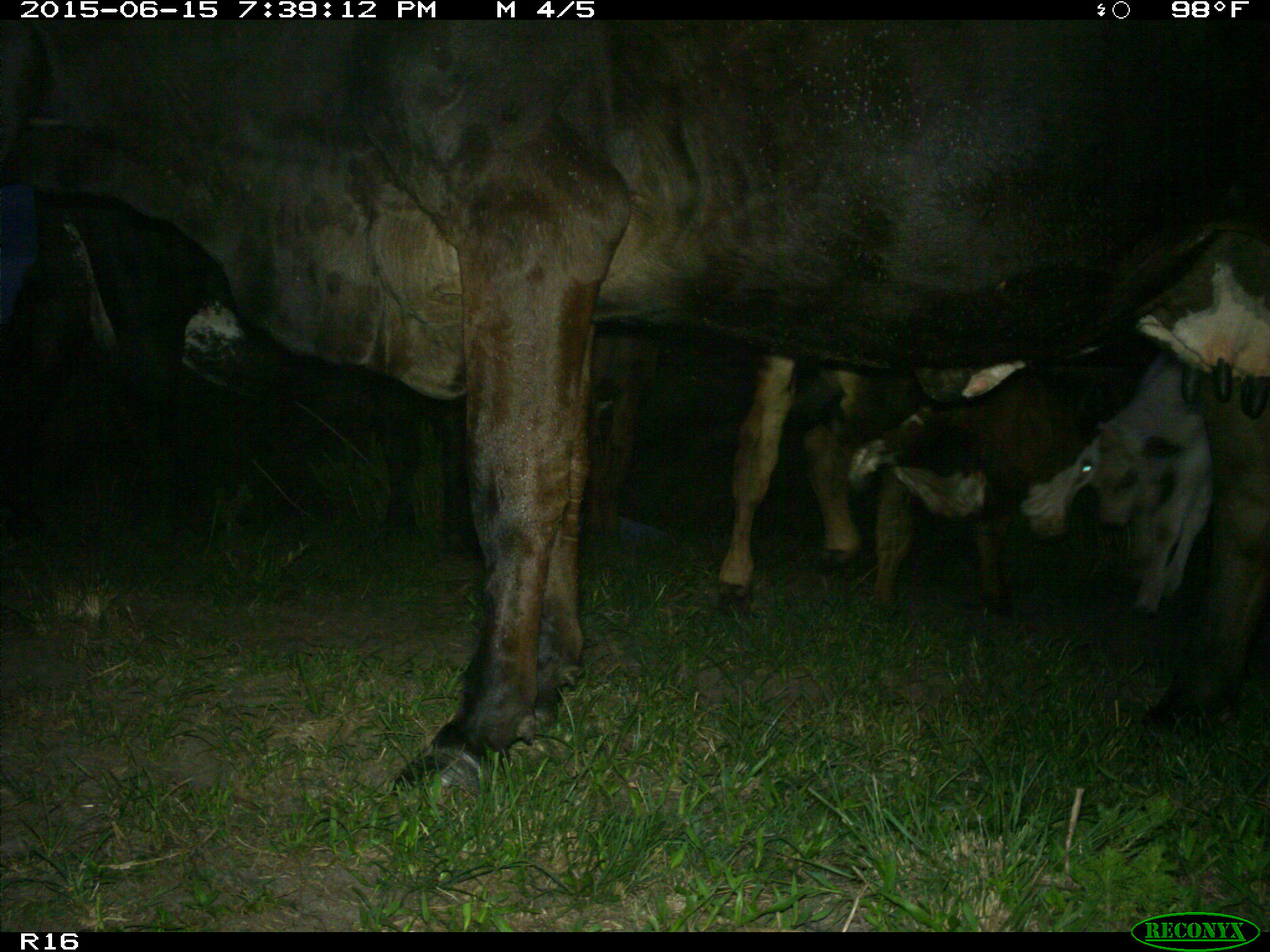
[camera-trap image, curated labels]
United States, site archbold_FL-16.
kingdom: Animalia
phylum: Chordata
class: Mammalia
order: Artiodactyla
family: Bovidae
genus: Bos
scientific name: Bos taurus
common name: domestic cow